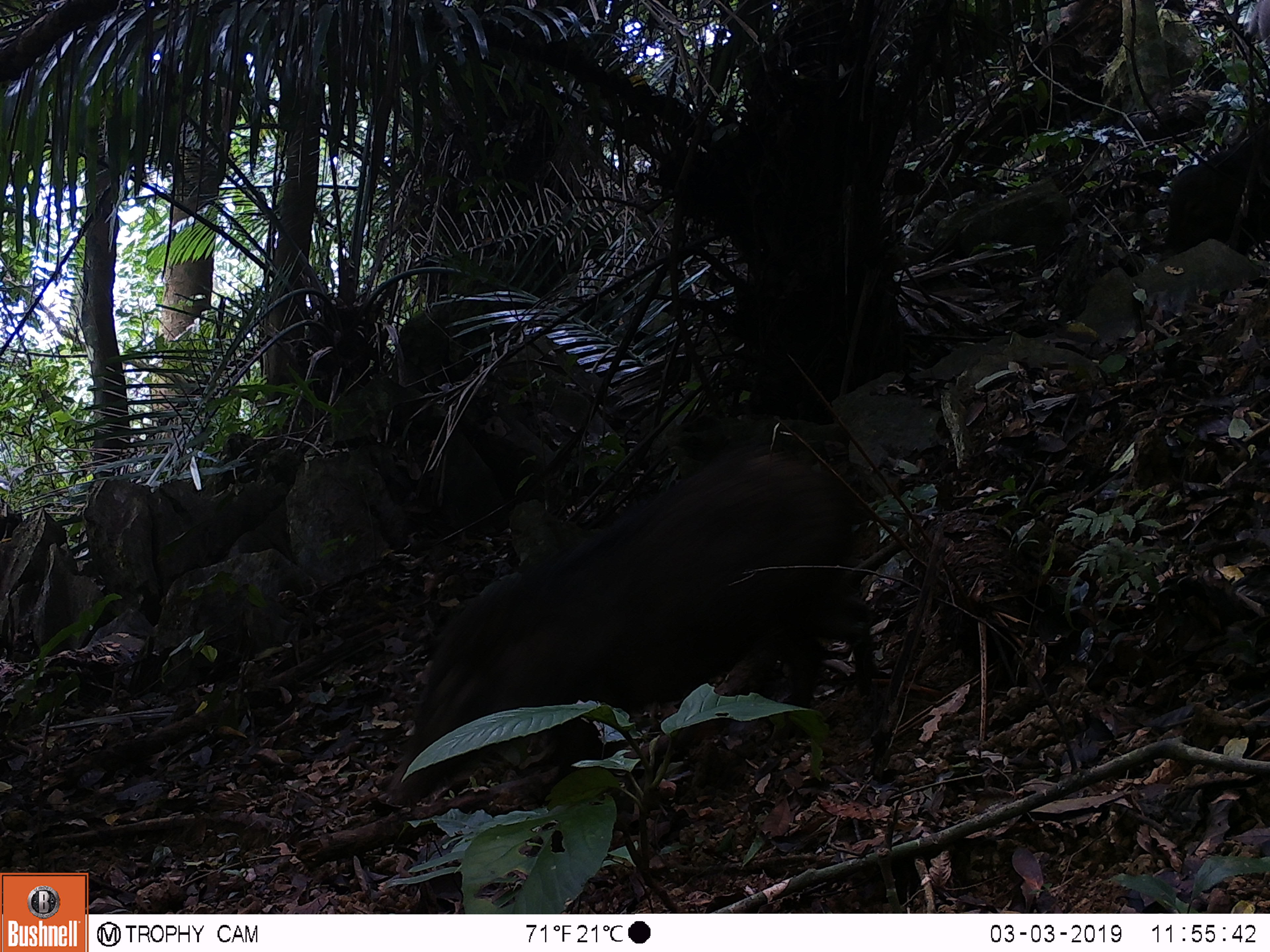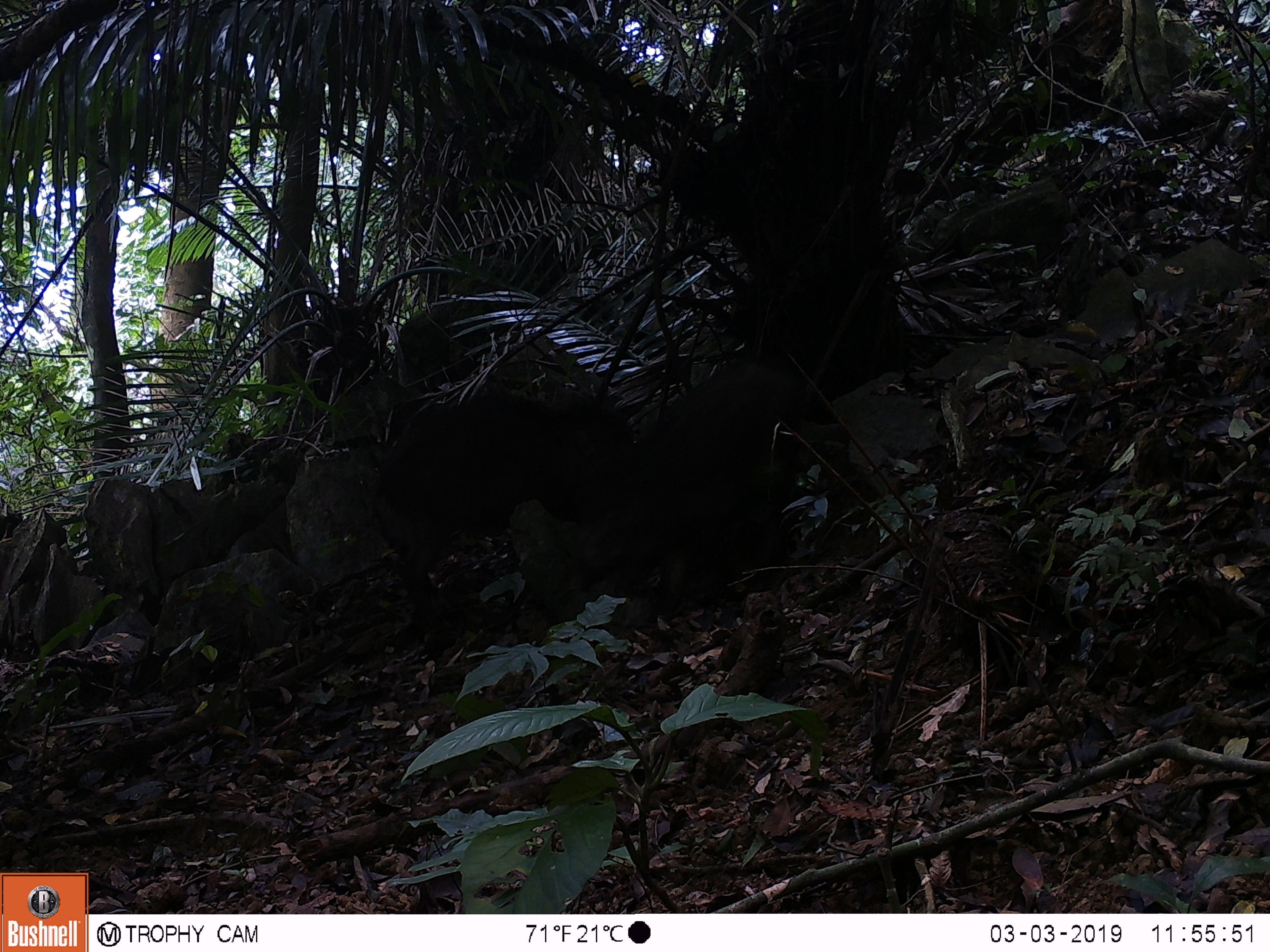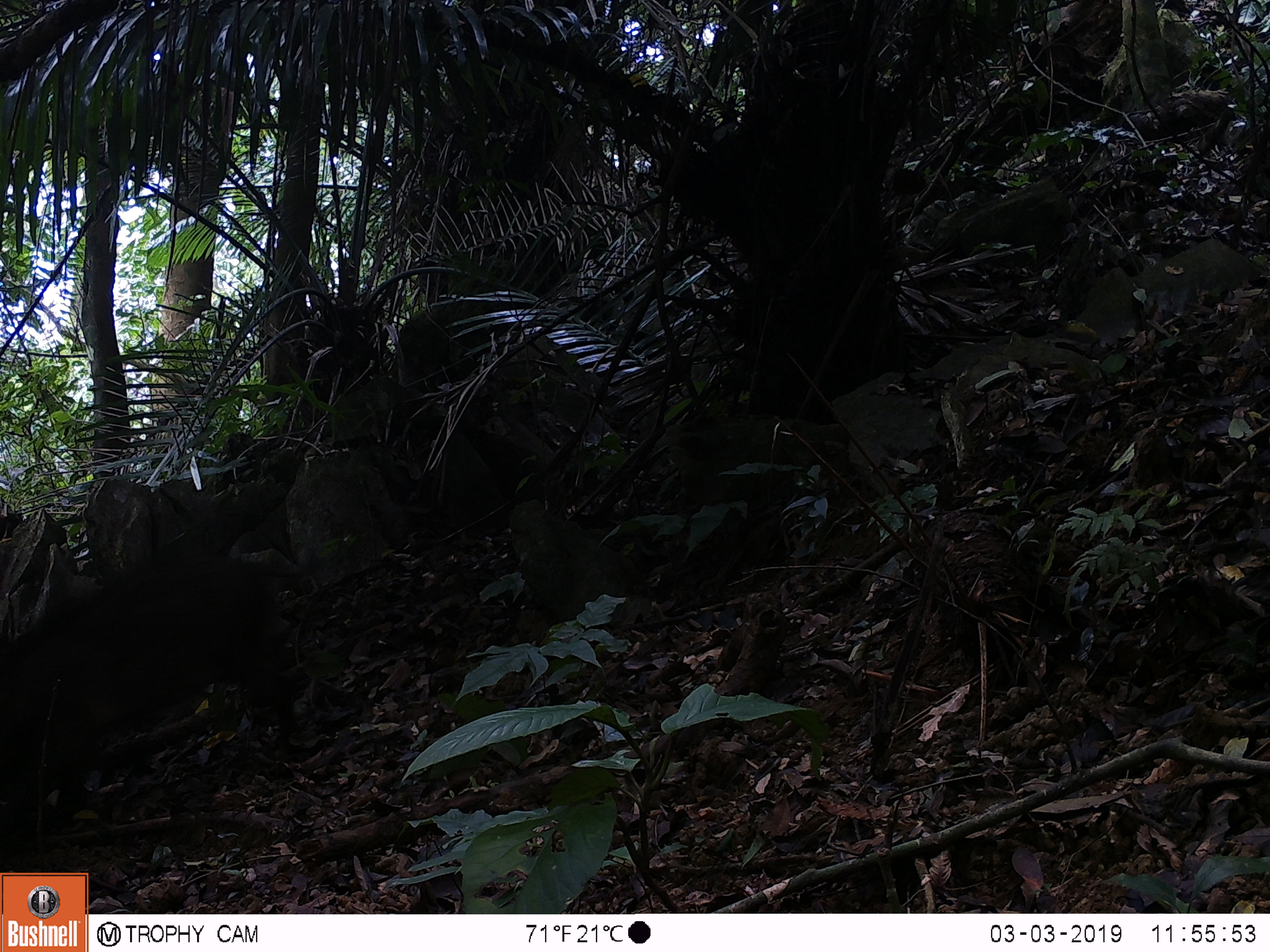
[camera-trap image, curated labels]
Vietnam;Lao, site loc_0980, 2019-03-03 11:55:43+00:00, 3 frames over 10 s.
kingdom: Animalia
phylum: Chordata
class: Mammalia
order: Artiodactyla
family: Suidae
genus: Sus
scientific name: Sus scrofa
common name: eurasian wild pig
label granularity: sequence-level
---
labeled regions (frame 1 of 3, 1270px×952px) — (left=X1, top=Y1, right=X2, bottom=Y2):
eurasian wild pig: (left=386, top=440, right=895, bottom=855); (left=1158, top=116, right=1270, bottom=262)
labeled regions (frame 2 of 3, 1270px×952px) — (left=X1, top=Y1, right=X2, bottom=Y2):
eurasian wild pig: (left=560, top=356, right=839, bottom=622); (left=364, top=392, right=639, bottom=633)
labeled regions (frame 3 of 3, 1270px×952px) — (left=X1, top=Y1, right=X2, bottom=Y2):
eurasian wild pig: (left=0, top=545, right=302, bottom=853)